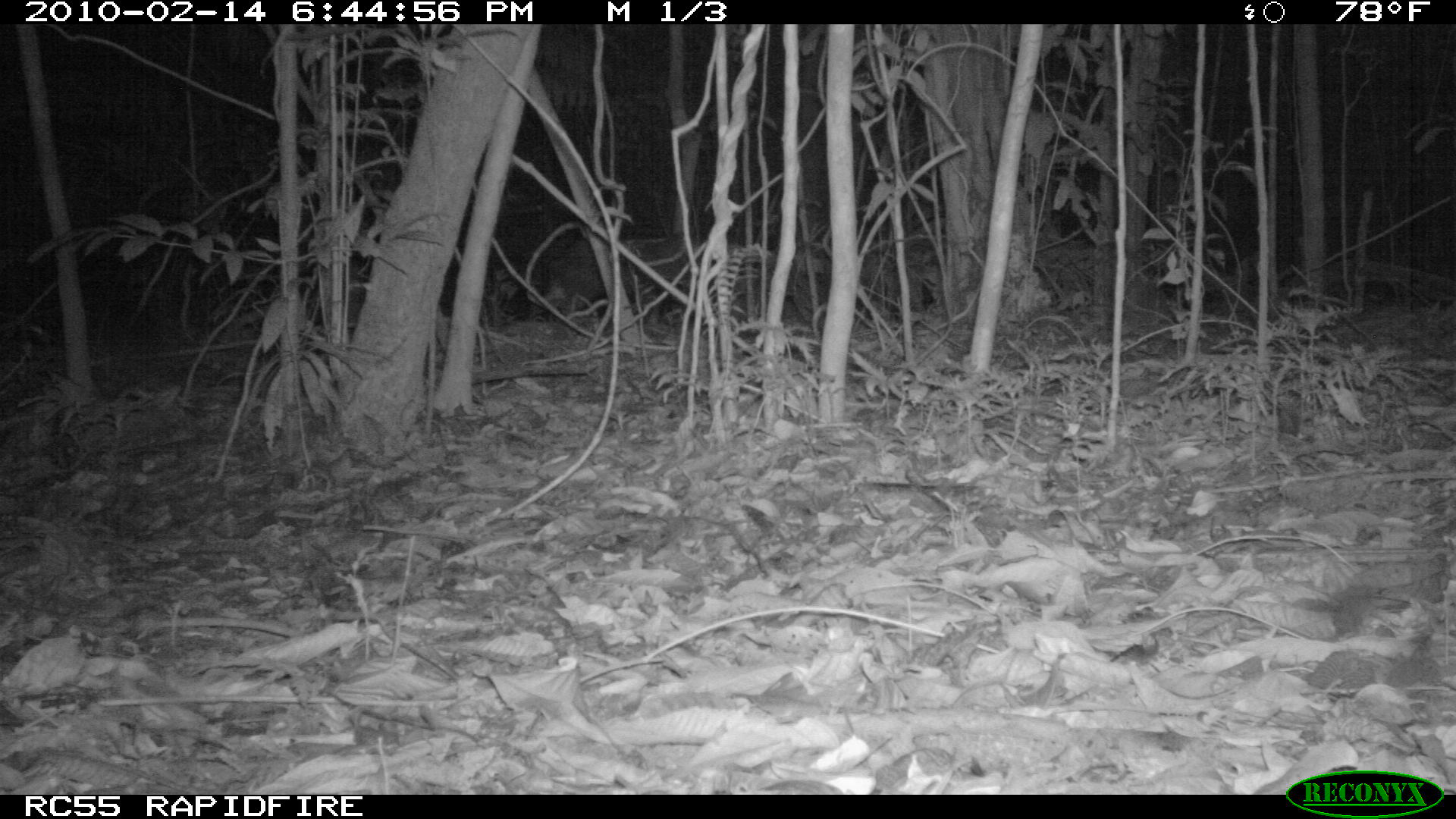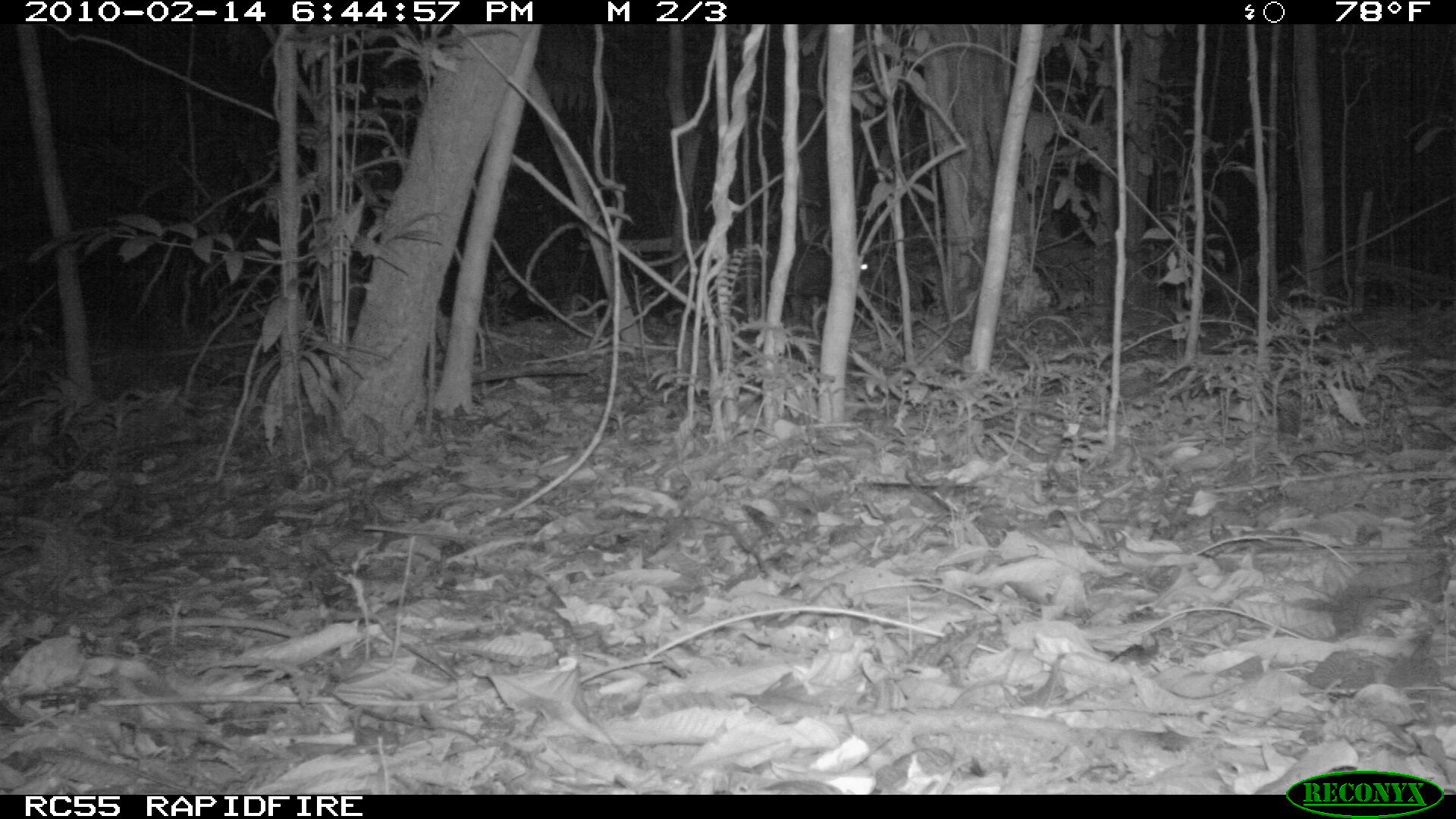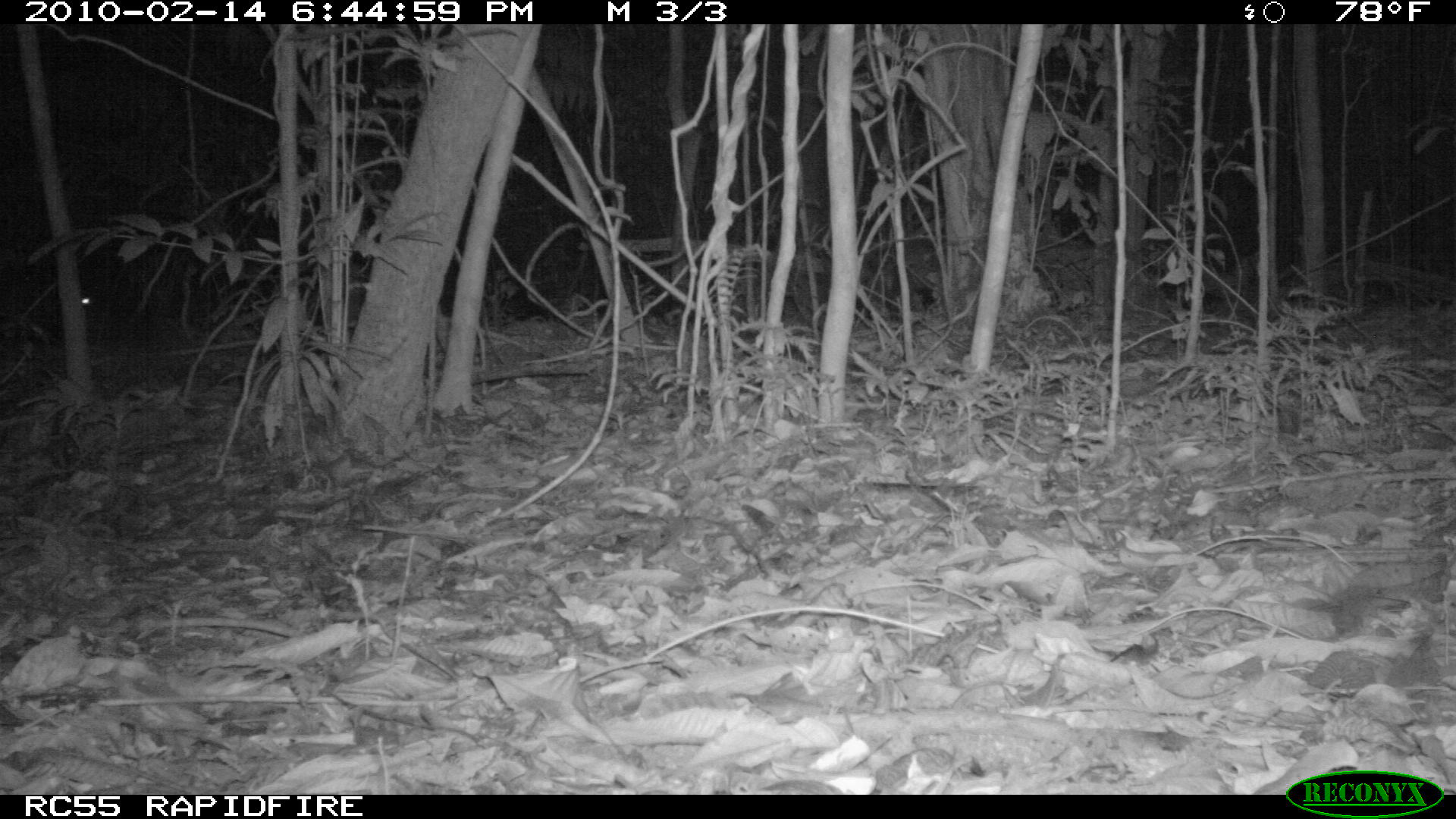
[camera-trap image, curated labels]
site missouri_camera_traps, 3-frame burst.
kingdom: Animalia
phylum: Chordata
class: Mammalia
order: Artiodactyla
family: Tayassuidae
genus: Pecari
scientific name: Pecari tajacu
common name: collared peccary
Collared peccary (Pecari tajacu). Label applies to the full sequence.